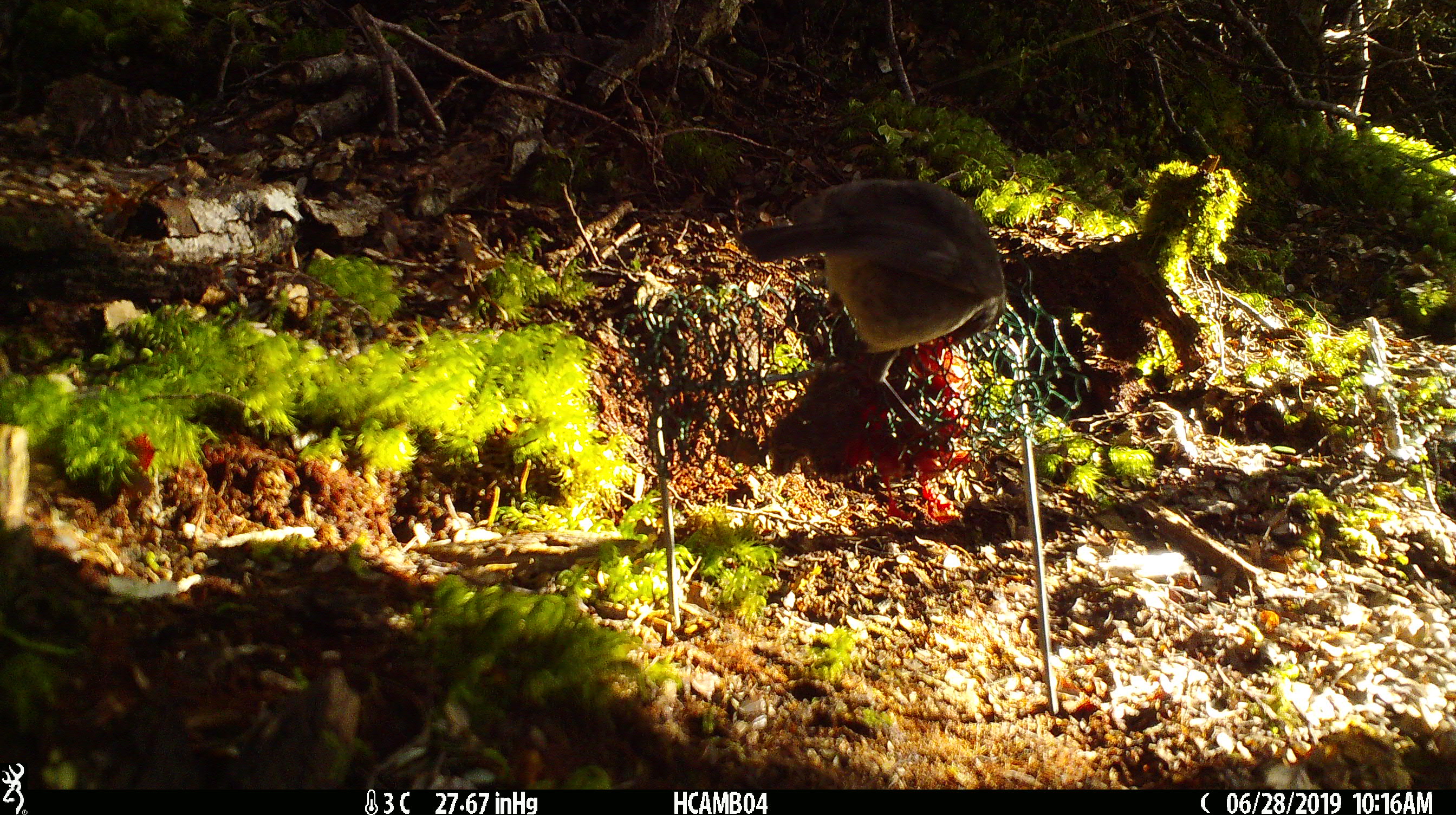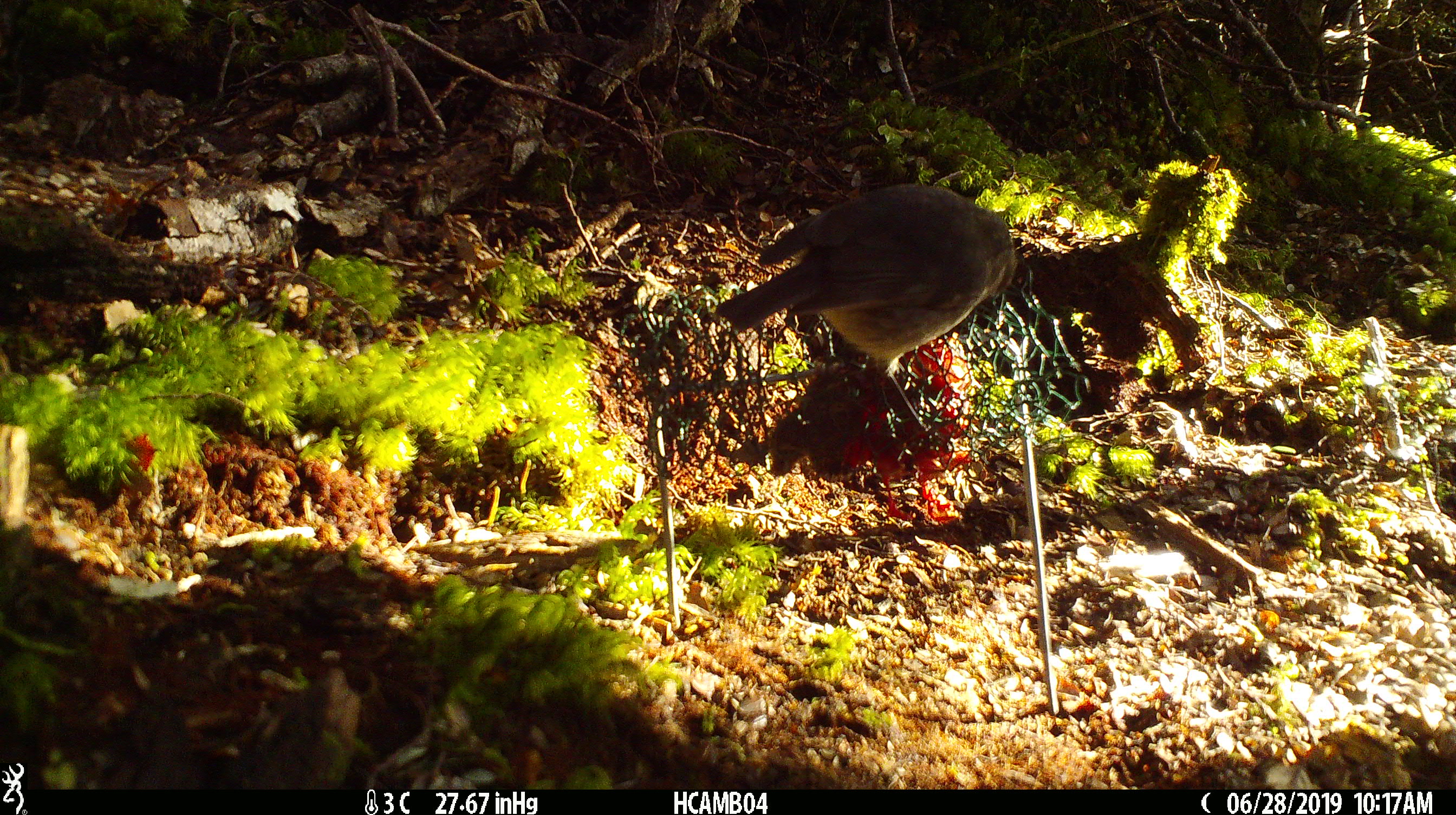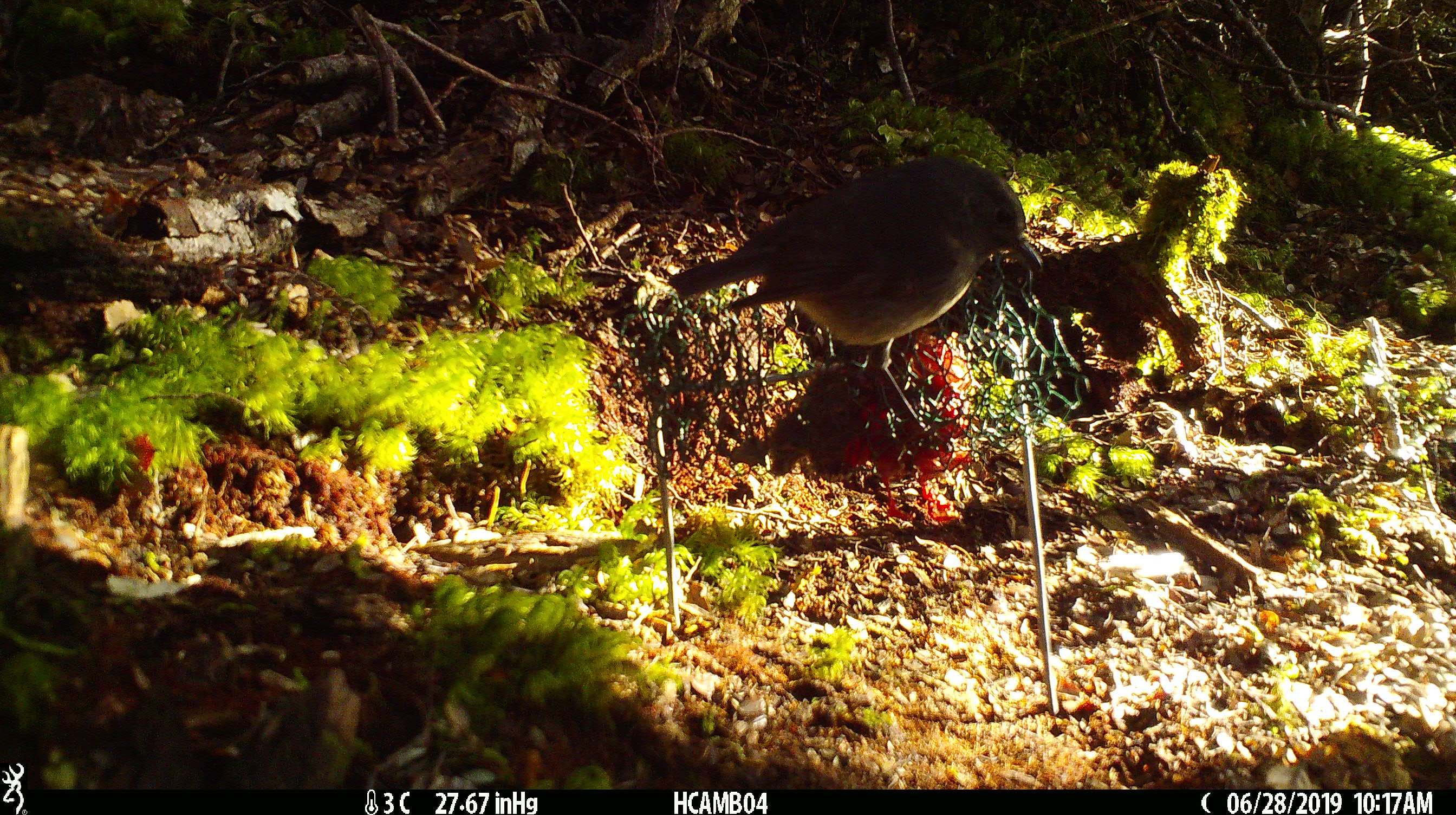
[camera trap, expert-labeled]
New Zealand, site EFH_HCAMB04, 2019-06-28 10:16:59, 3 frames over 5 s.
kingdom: Animalia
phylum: Chordata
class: Aves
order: Passeriformes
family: Petroicidae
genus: Petroica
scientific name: Petroica australis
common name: new zealand robin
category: robin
Robin (new zealand robin) (Petroica australis).